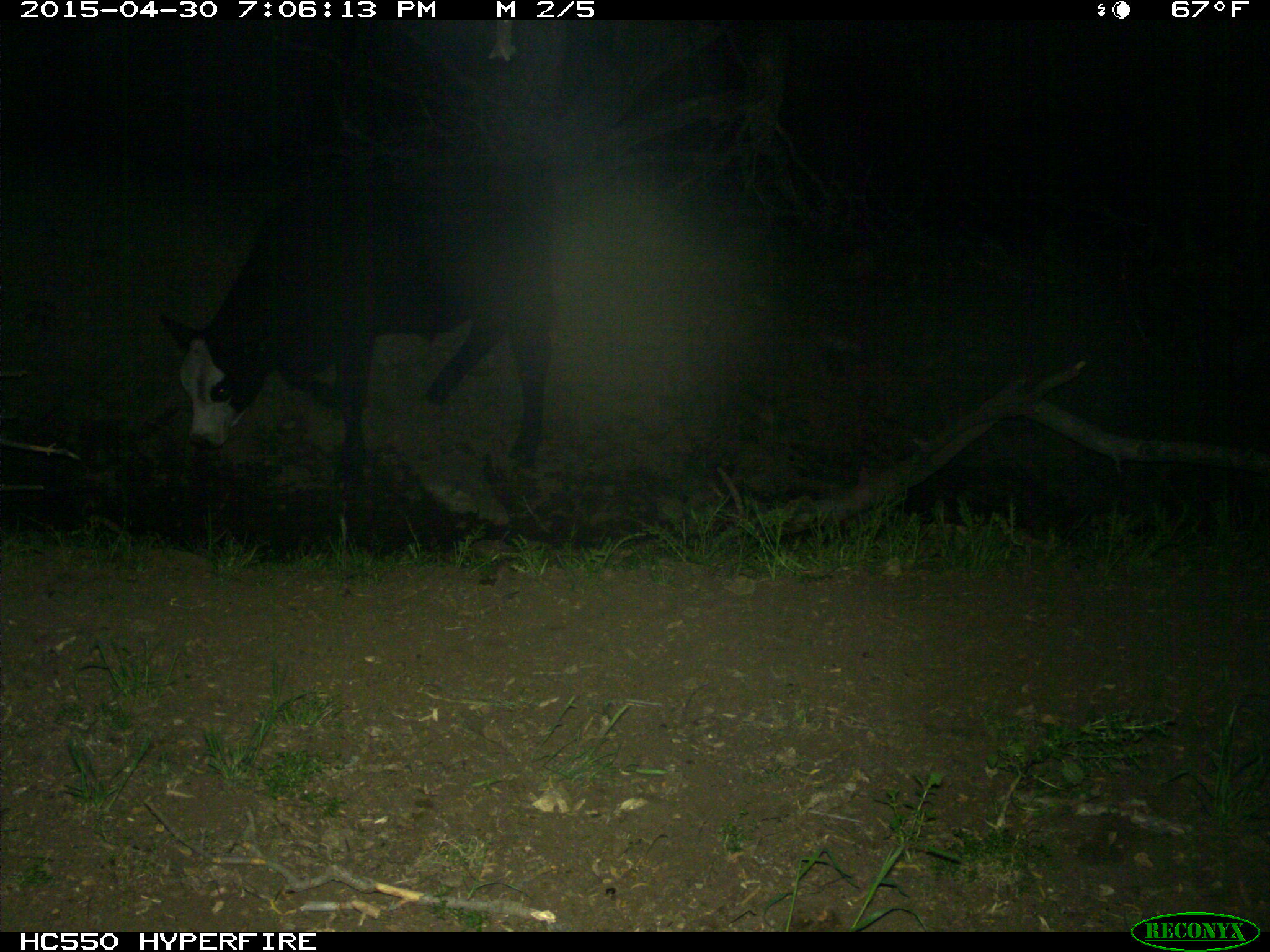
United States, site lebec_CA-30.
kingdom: Animalia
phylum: Chordata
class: Mammalia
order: Artiodactyla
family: Bovidae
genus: Bos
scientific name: Bos taurus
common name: domestic cow